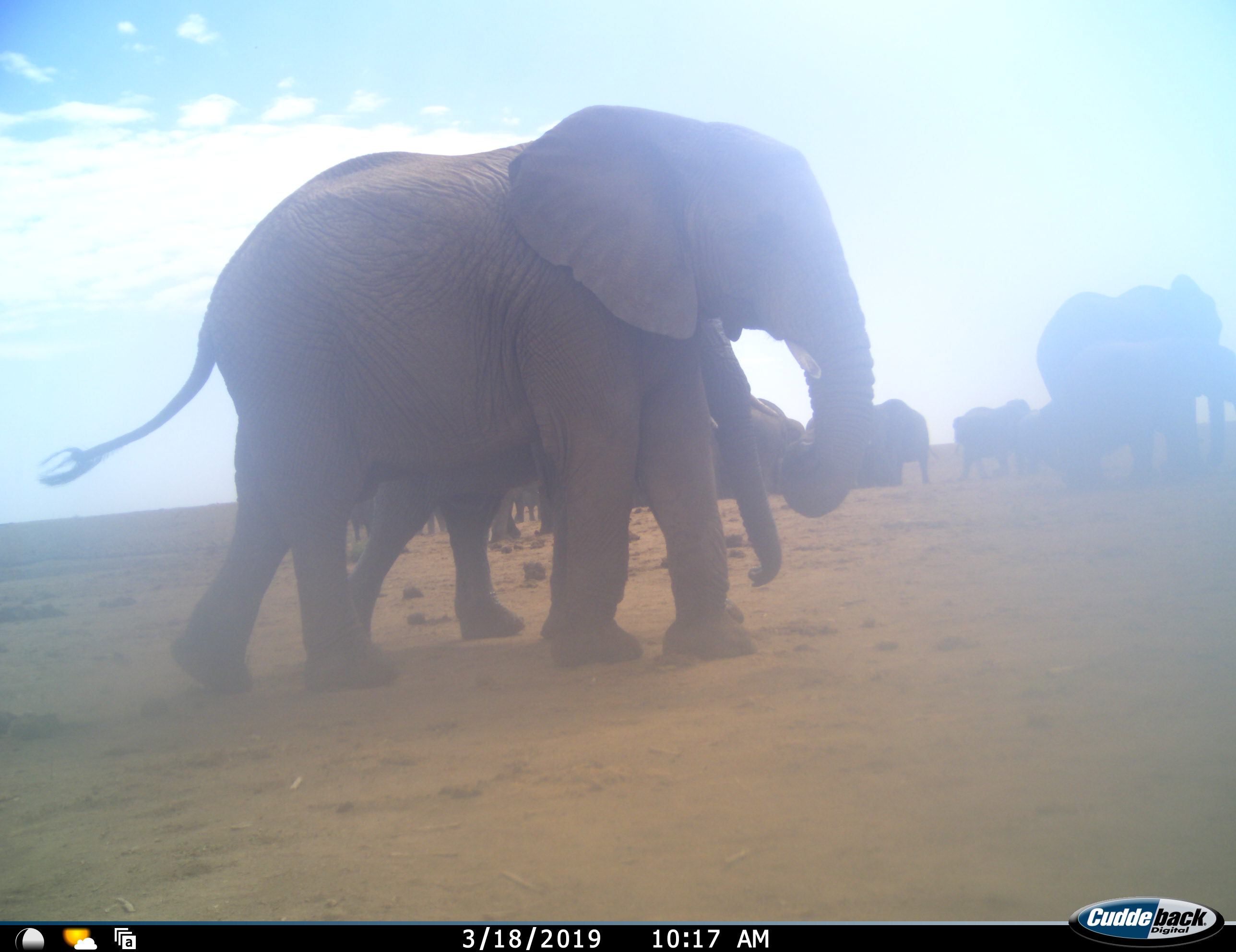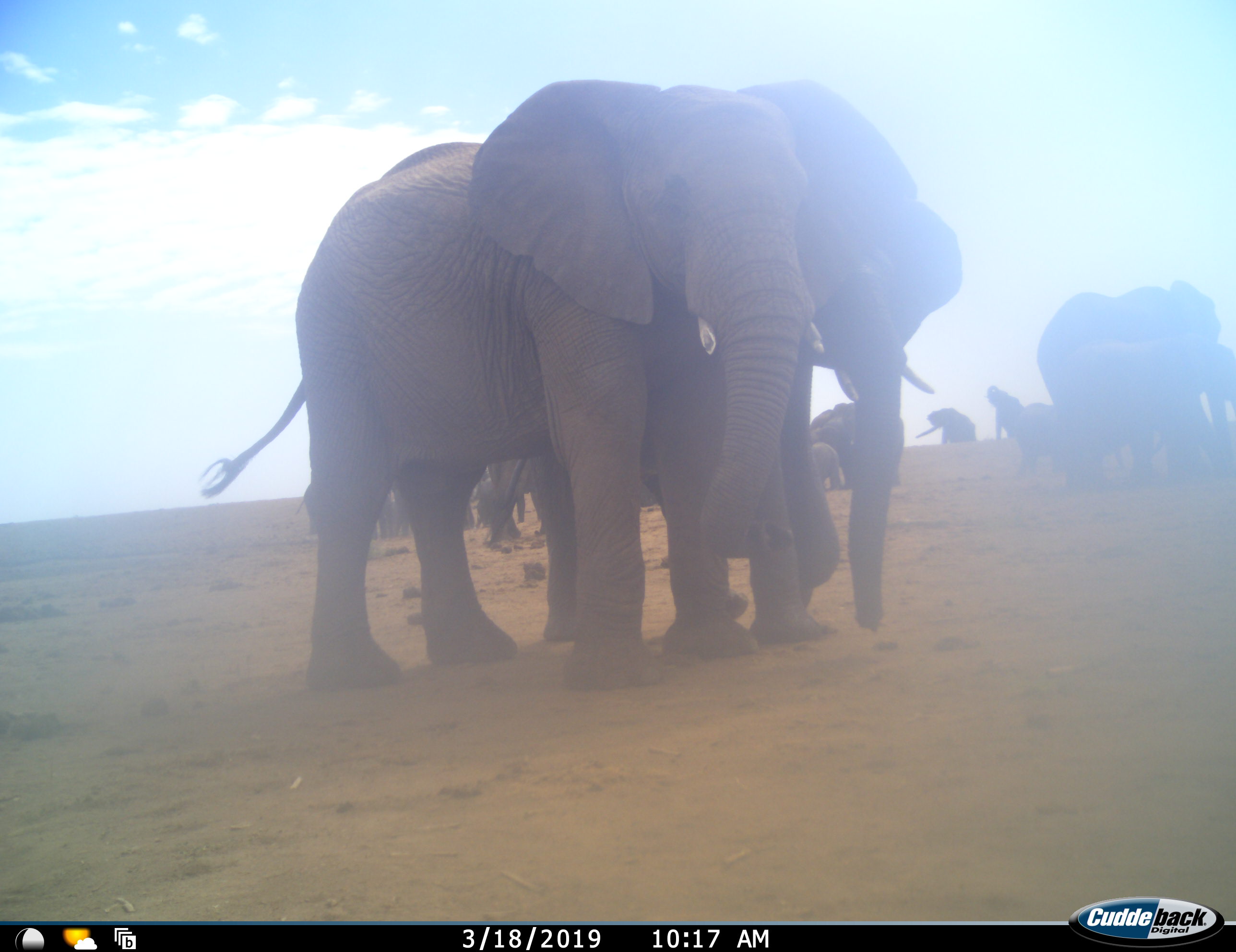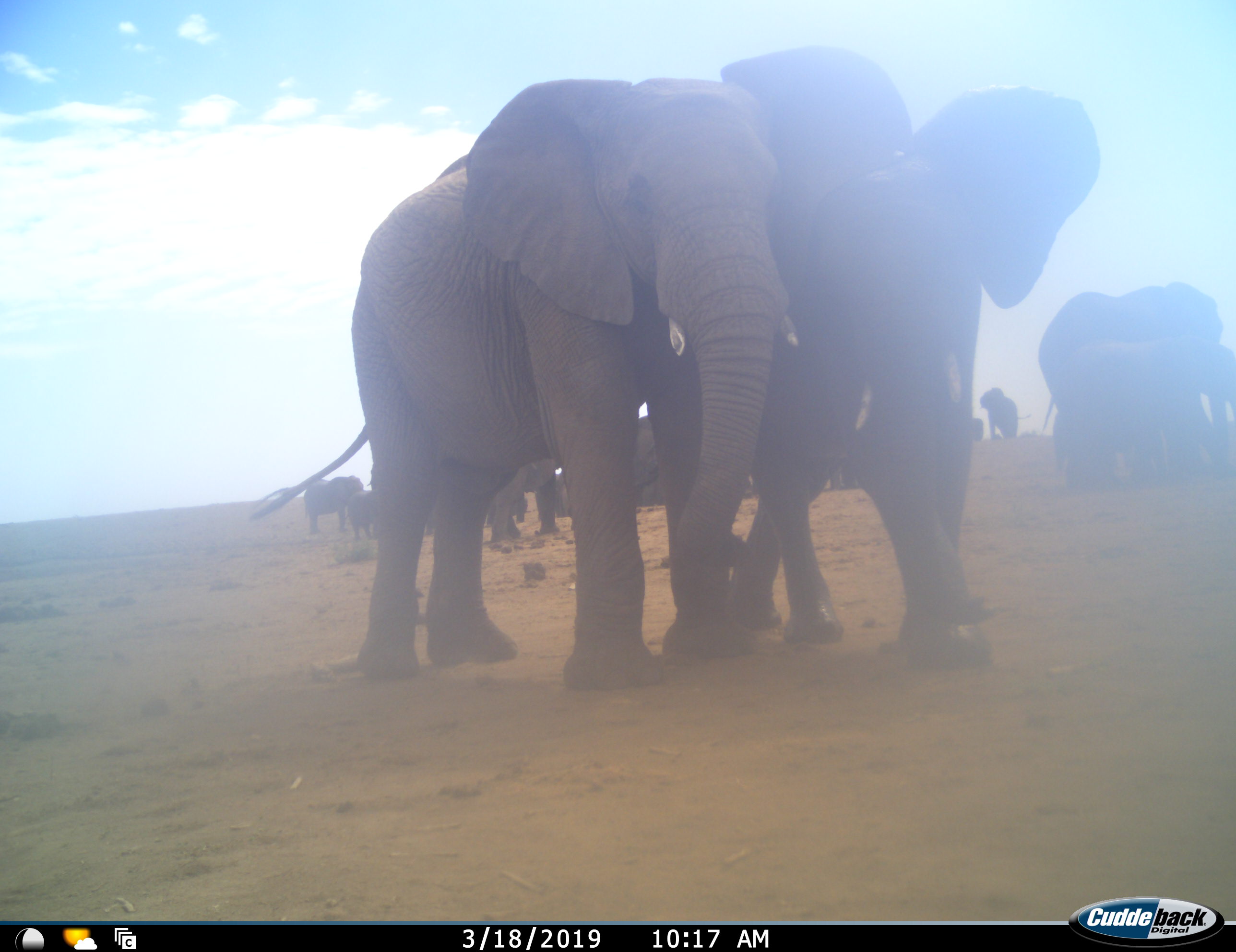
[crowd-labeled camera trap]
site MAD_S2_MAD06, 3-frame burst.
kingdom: Animalia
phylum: Chordata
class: Mammalia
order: Proboscidea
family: Elephantidae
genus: Loxodonta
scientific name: Loxodonta africana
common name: african bush elephant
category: elephant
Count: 11-50.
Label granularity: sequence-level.